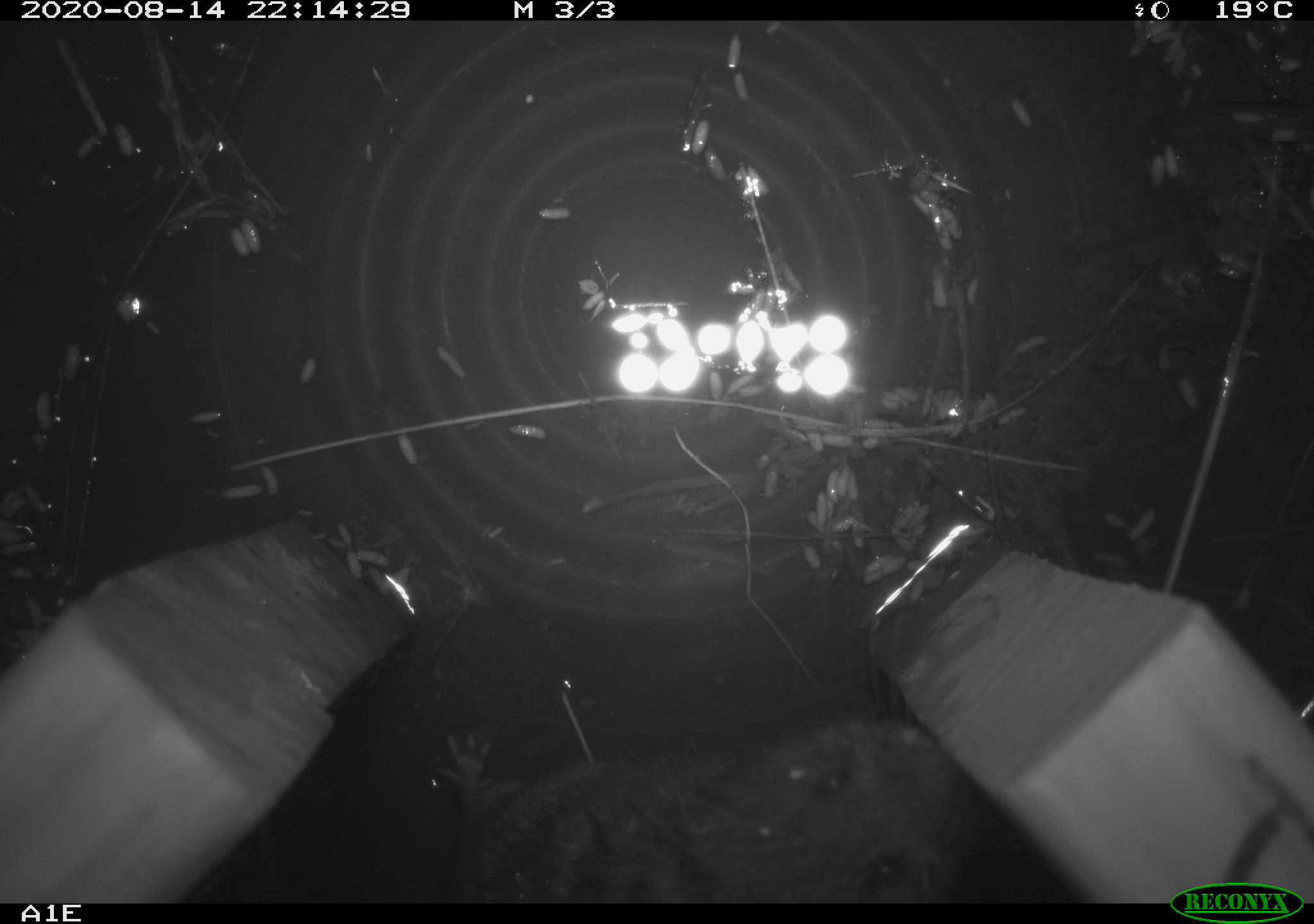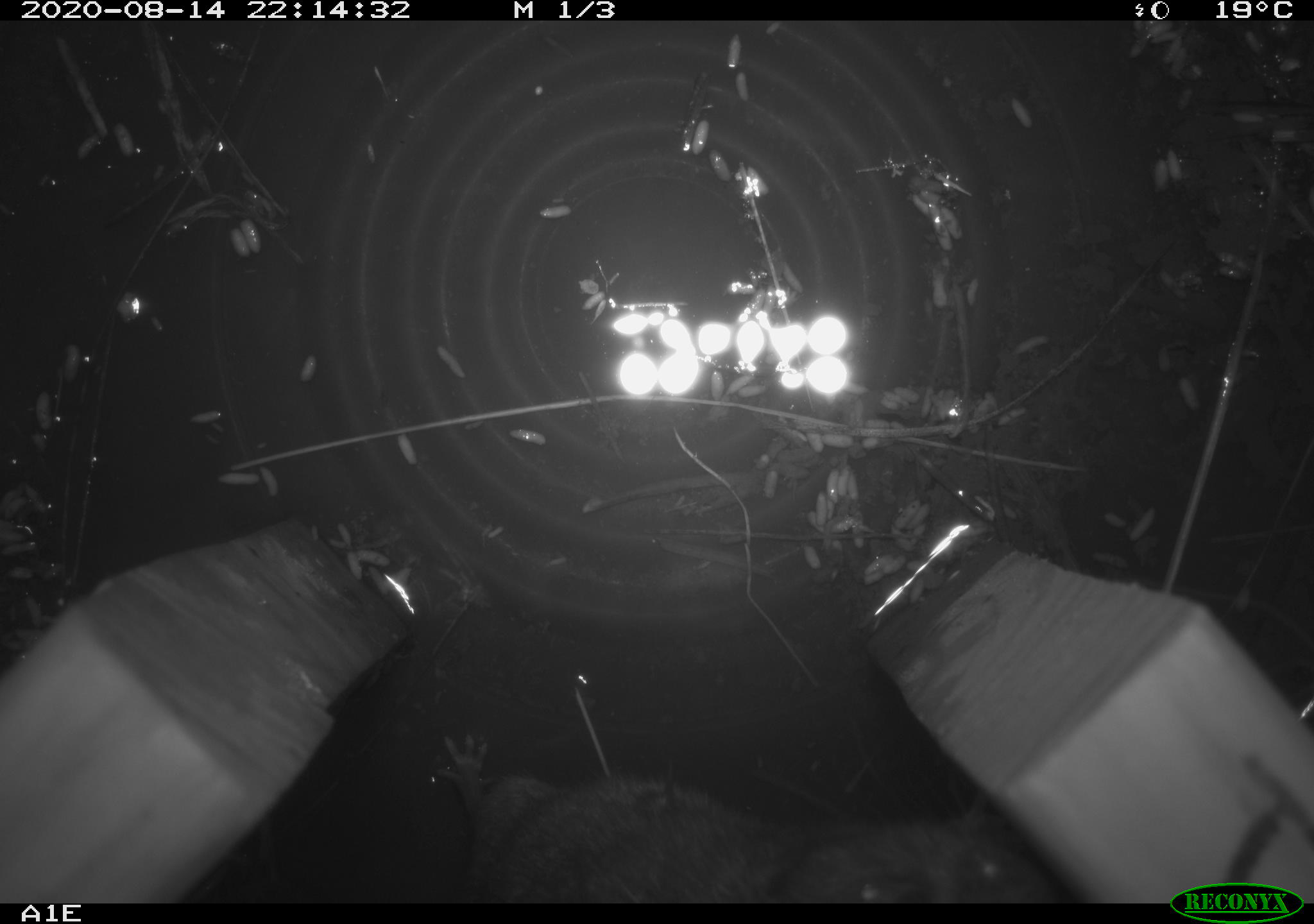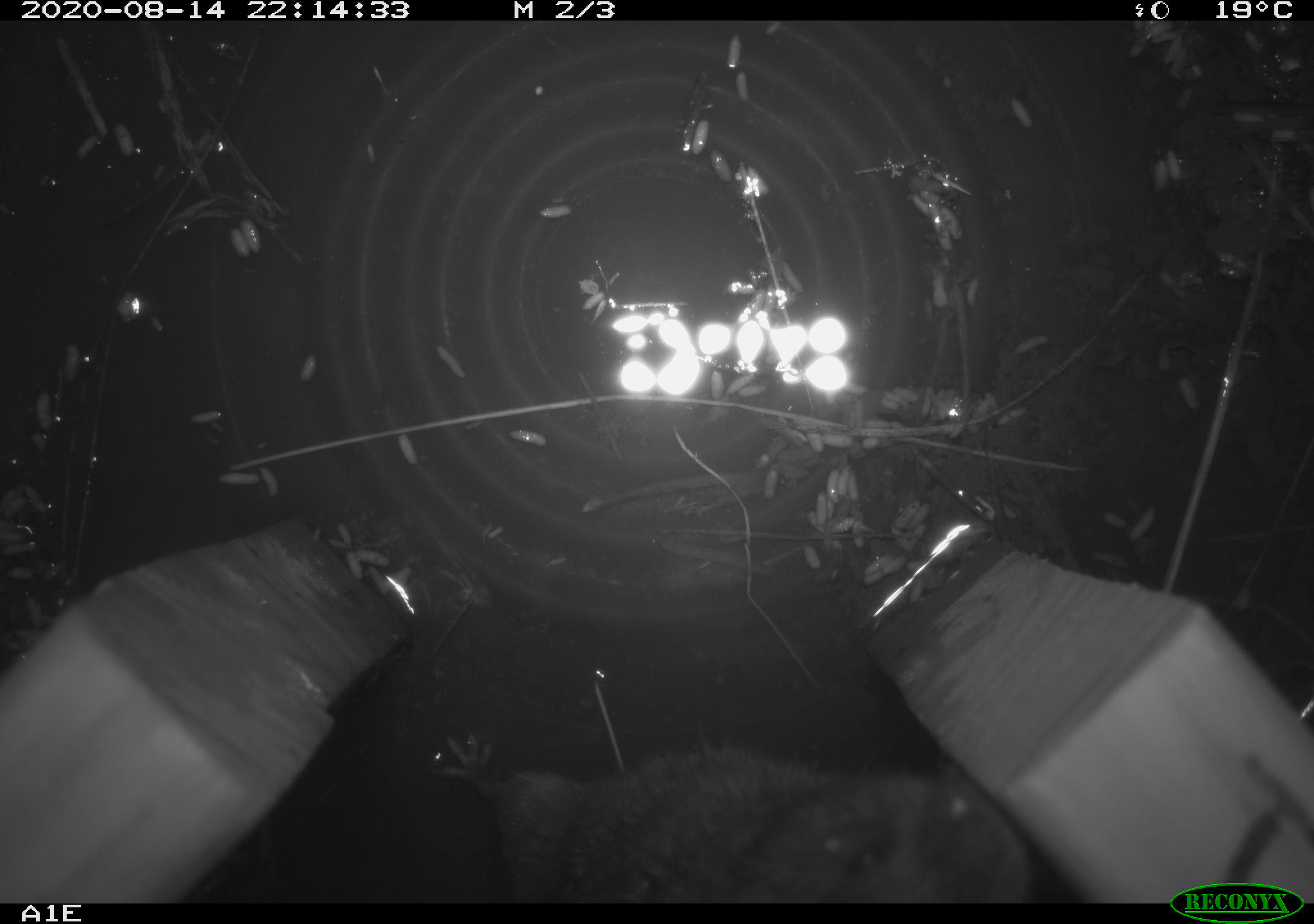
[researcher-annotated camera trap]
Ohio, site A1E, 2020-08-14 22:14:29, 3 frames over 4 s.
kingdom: Animalia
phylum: Chordata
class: Mammalia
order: Rodentia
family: Cricetidae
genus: Microtus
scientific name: Microtus pennsylvanicus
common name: meadow vole